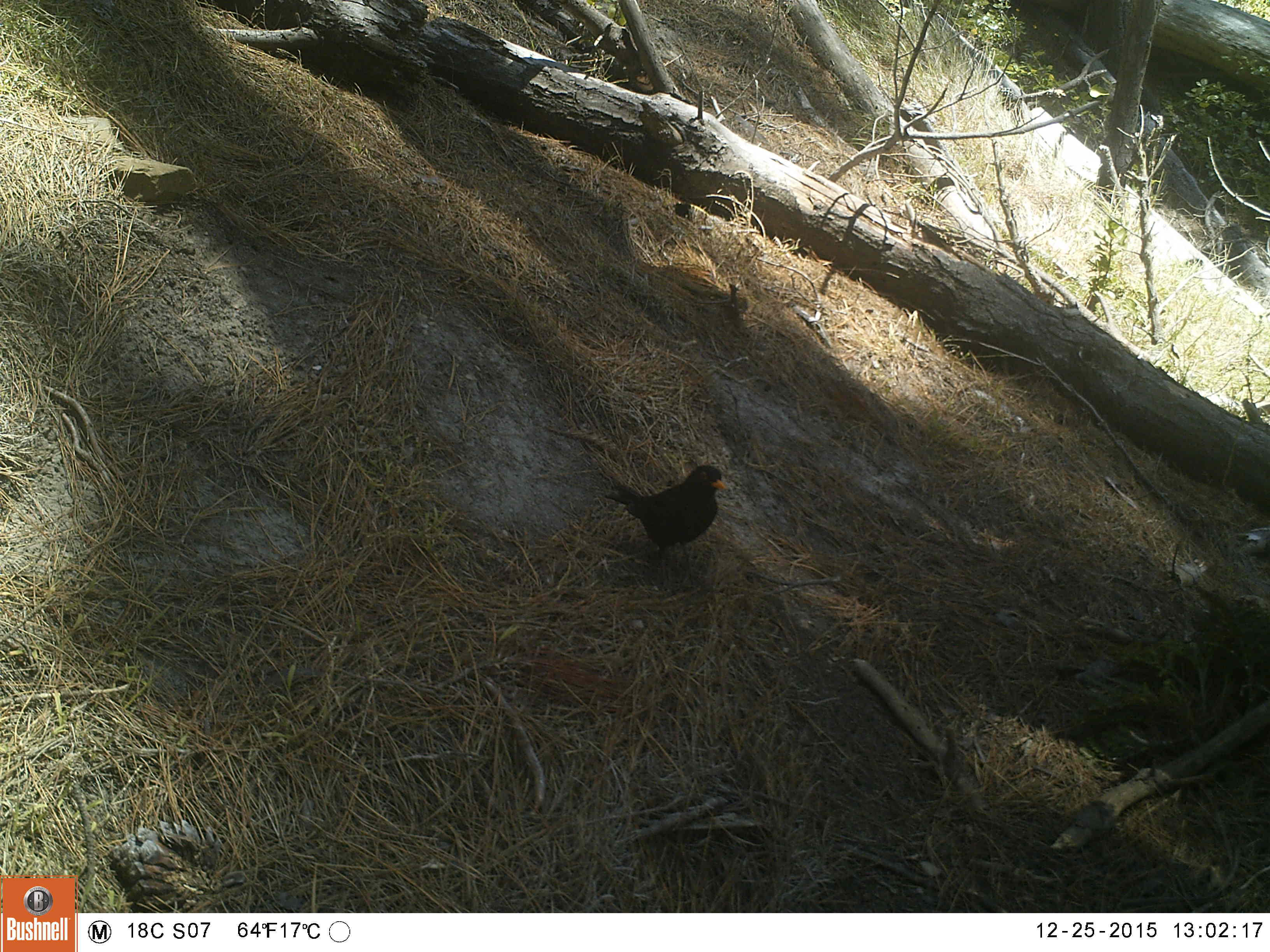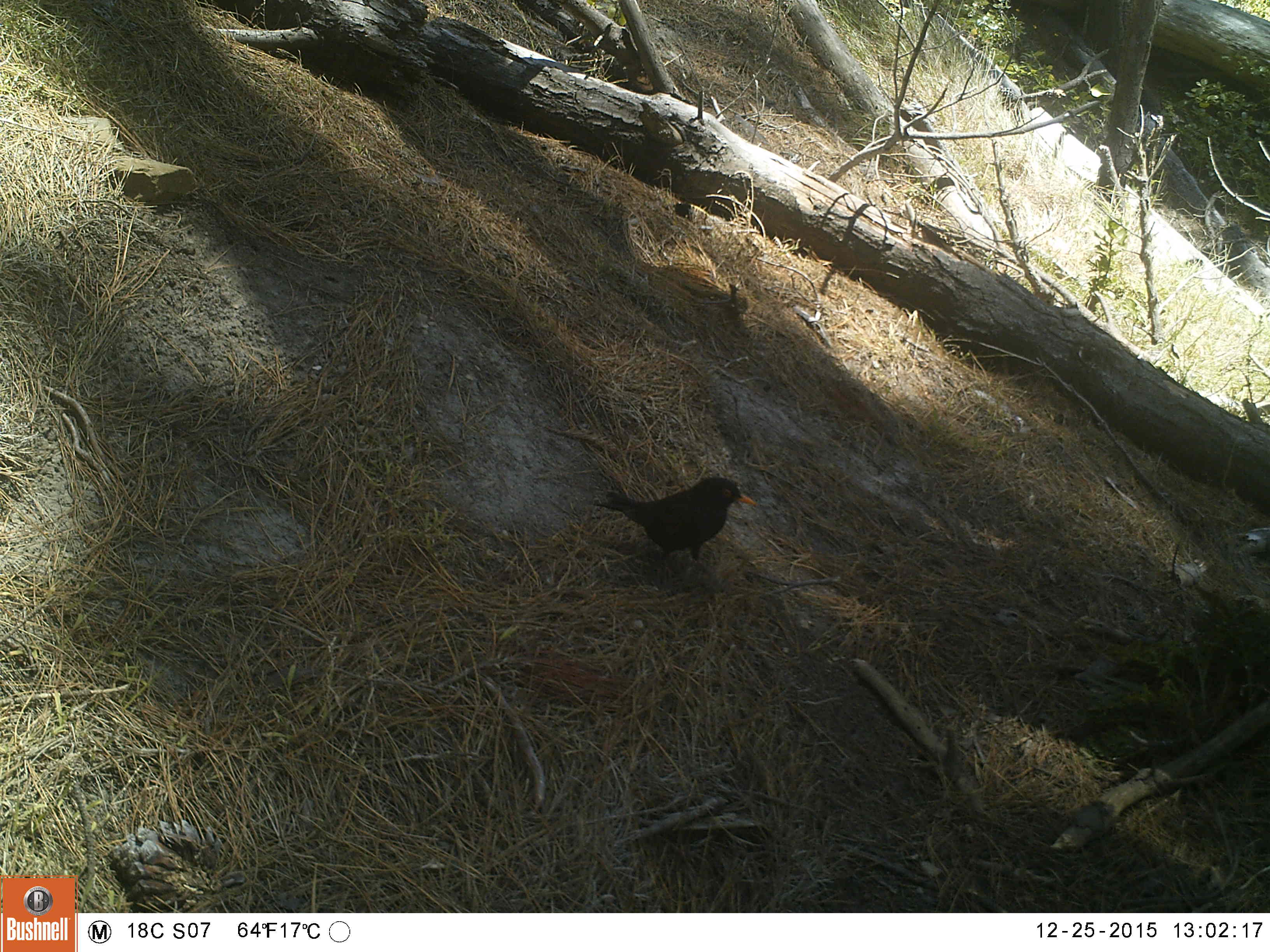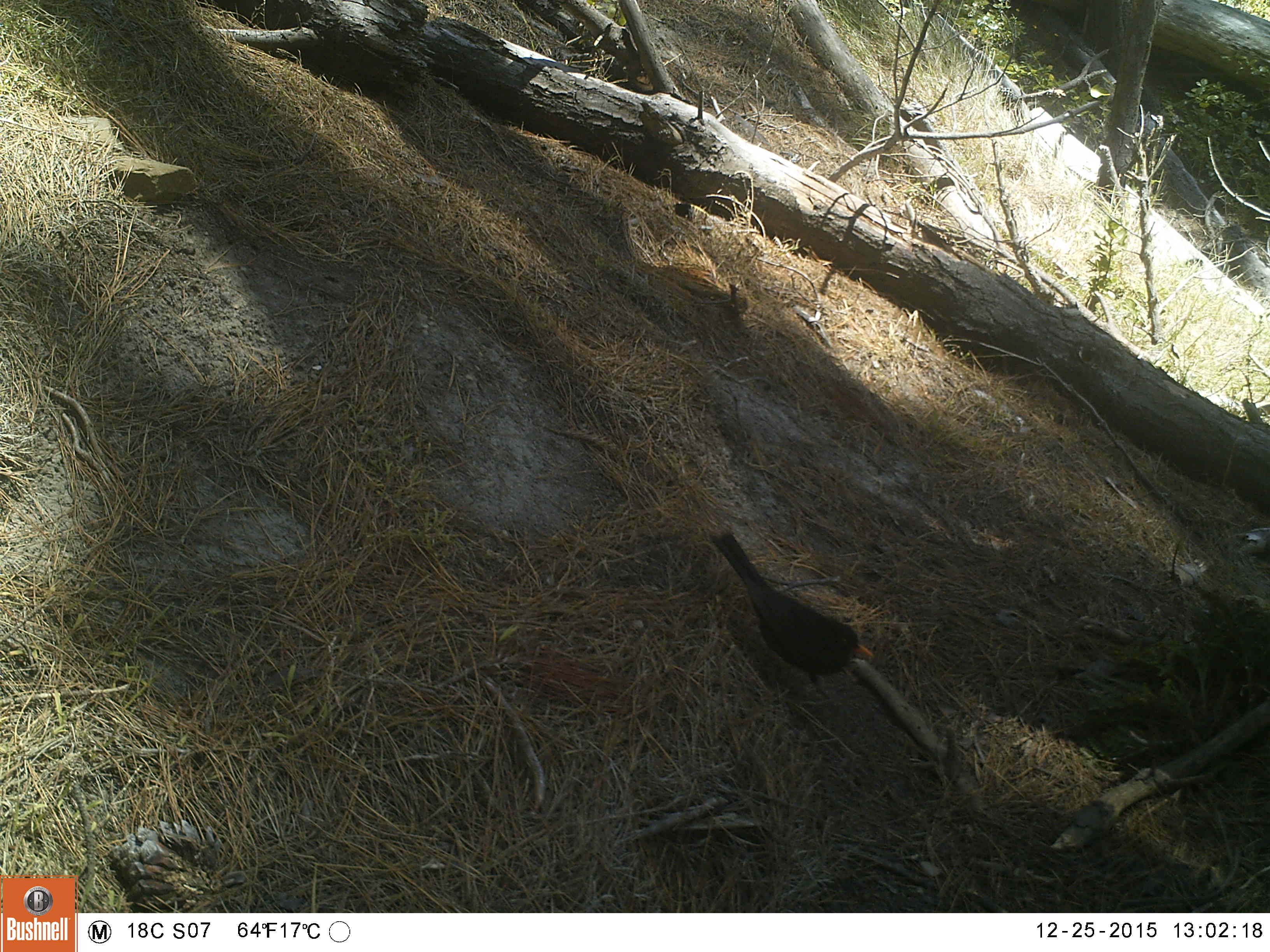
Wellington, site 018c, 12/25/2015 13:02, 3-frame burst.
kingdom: Animalia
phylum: Chordata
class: Aves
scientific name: Aves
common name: bird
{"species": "bird (Aves)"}